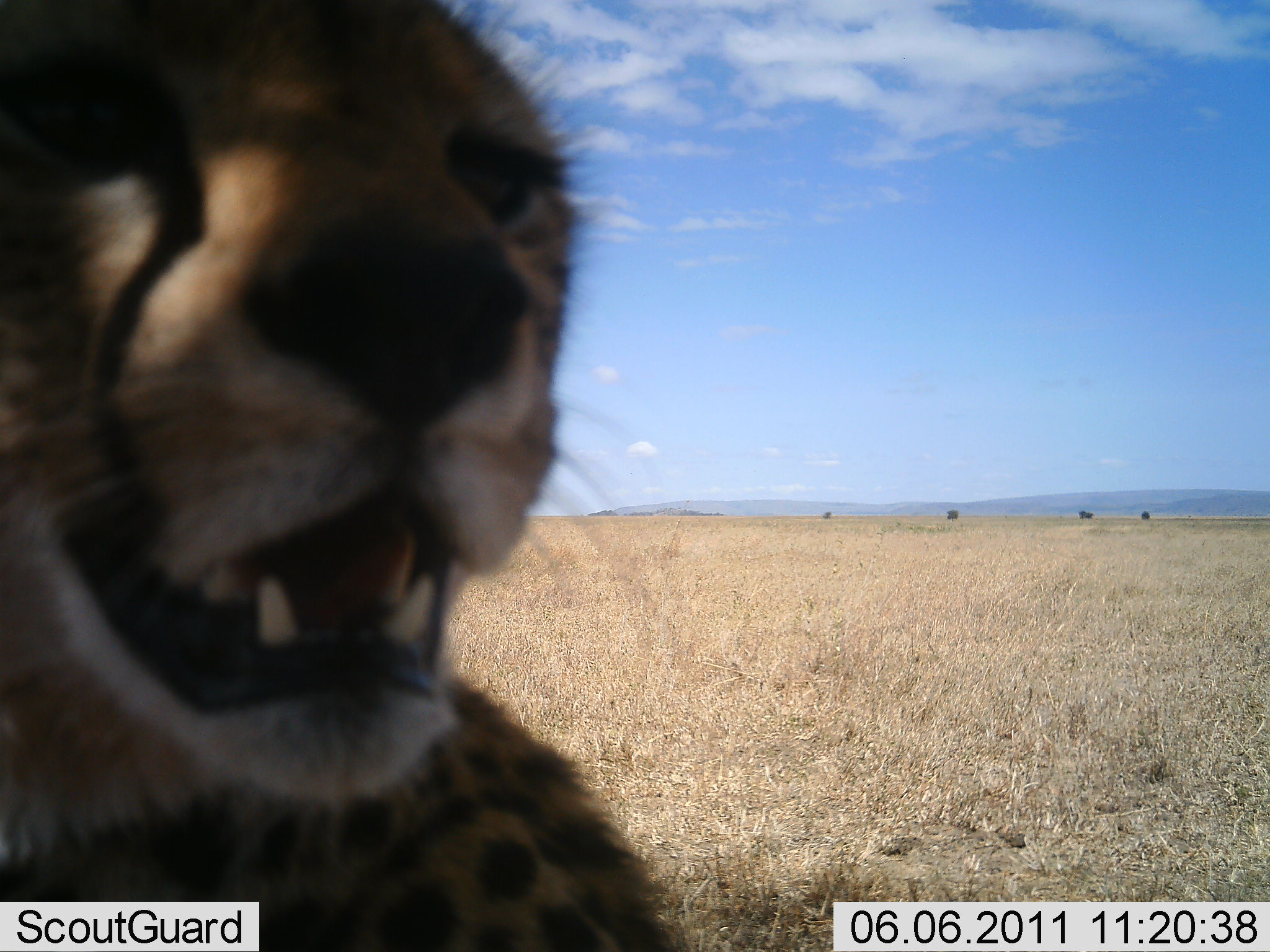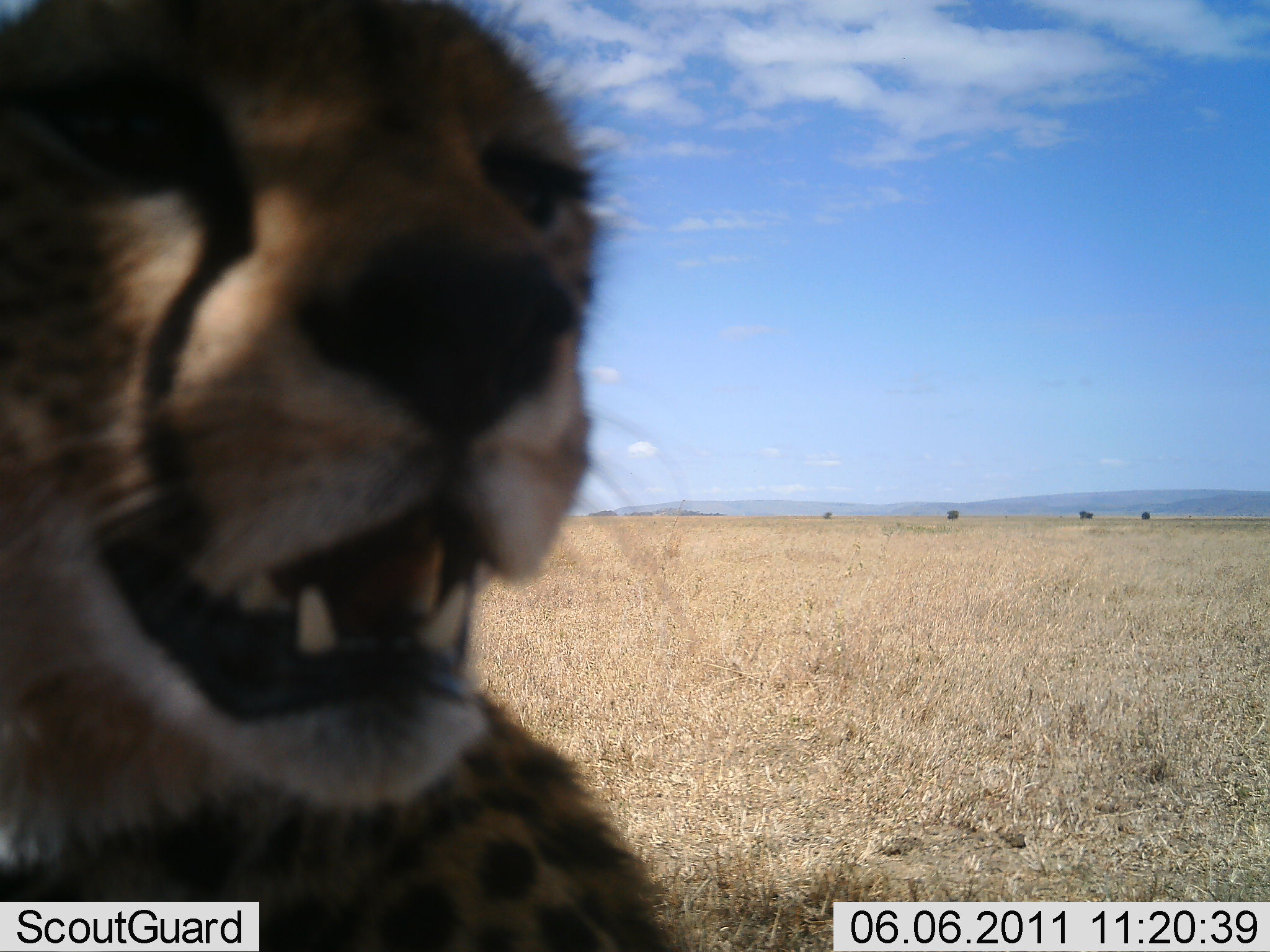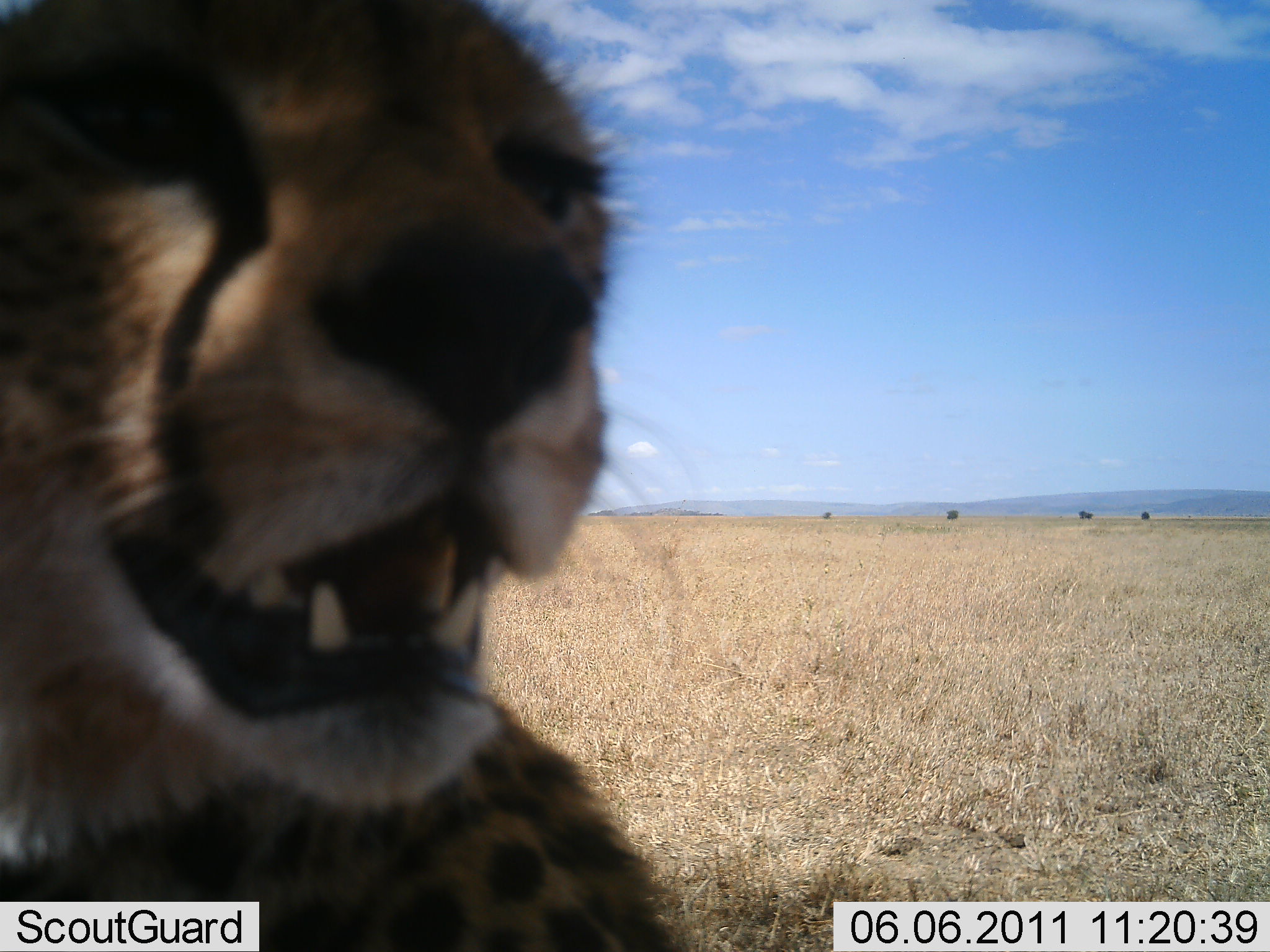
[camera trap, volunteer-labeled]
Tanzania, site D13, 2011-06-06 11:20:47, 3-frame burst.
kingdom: Animalia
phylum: Chordata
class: Mammalia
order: Carnivora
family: Felidae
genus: Acinonyx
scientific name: Acinonyx jubatus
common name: cheetah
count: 1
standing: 8%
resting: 69%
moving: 8%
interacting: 15%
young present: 15%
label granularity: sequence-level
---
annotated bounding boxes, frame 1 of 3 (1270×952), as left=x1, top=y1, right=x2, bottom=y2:
animal: left=1, top=0, right=706, bottom=951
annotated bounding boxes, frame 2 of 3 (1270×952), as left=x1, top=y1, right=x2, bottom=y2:
animal: left=2, top=2, right=686, bottom=950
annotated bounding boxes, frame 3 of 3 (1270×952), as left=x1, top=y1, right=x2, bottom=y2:
animal: left=0, top=0, right=692, bottom=952